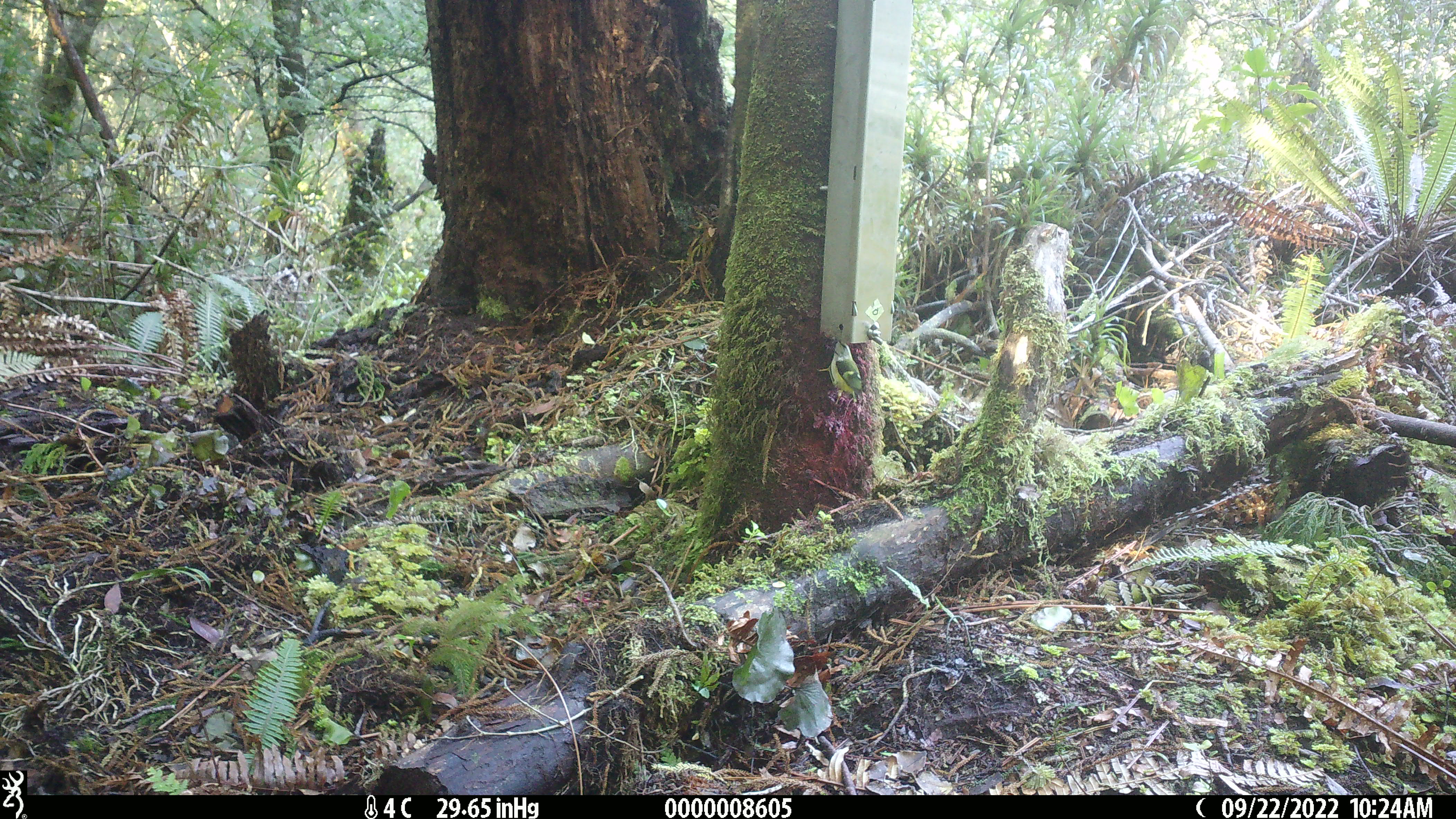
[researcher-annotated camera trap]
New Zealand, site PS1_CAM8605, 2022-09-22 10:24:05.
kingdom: Animalia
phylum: Chordata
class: Aves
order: Passeriformes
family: Acanthisittidae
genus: Acanthisitta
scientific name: Acanthisitta chloris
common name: rifleman